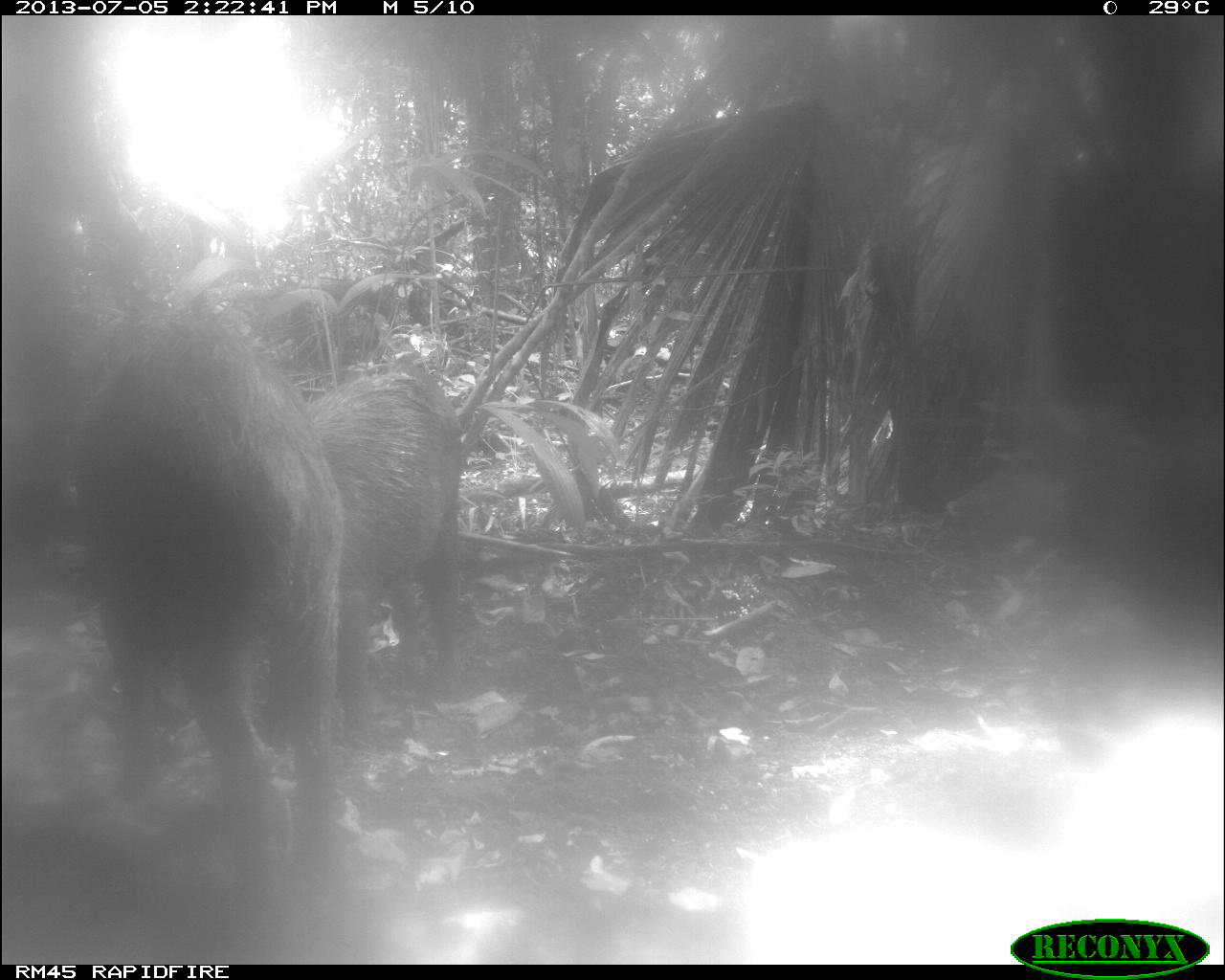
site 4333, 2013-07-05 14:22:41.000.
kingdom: Animalia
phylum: Chordata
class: Mammalia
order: Artiodactyla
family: Tayassuidae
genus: Tayassu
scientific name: Tayassu pecari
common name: white-lipped peccary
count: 3